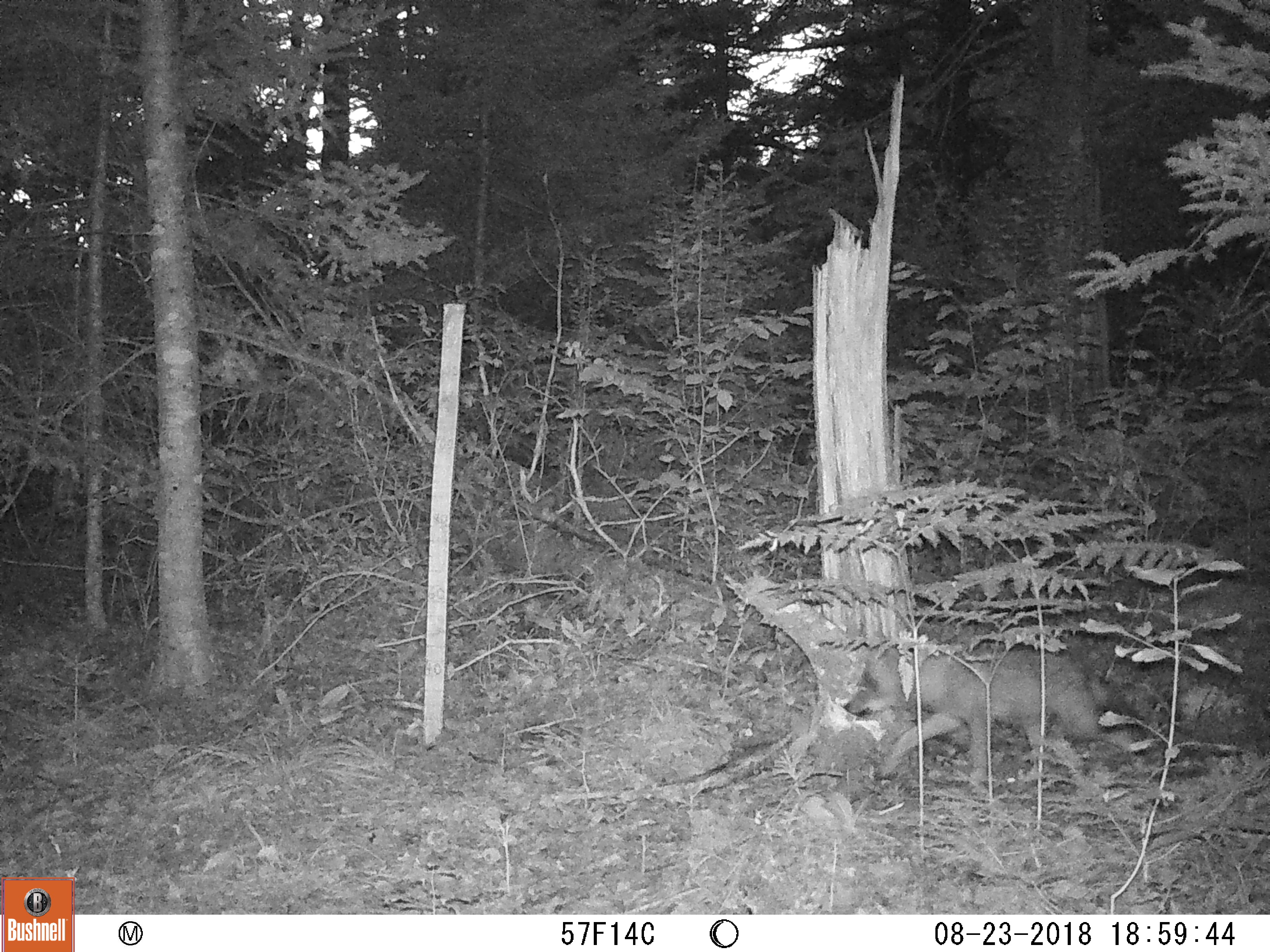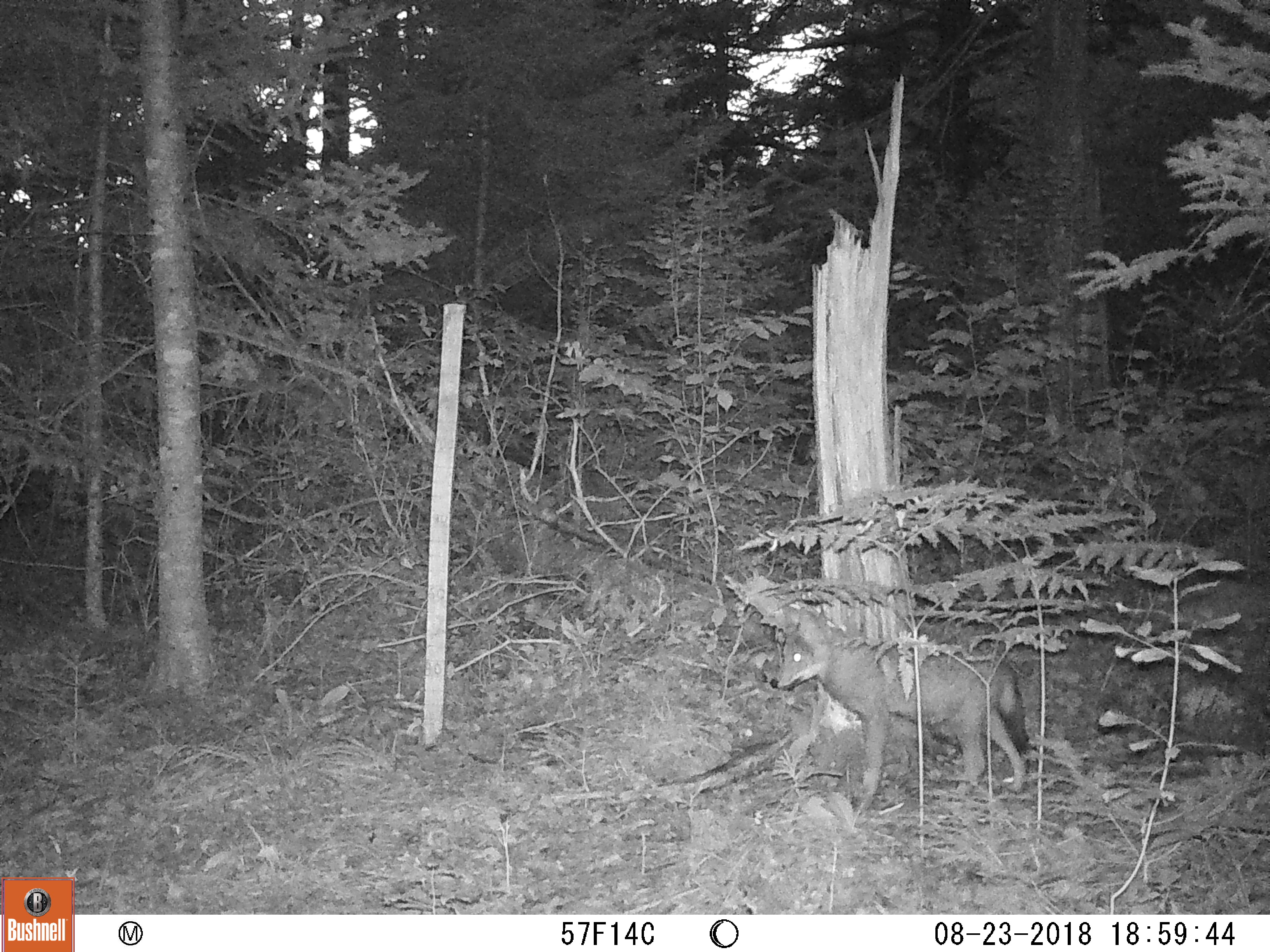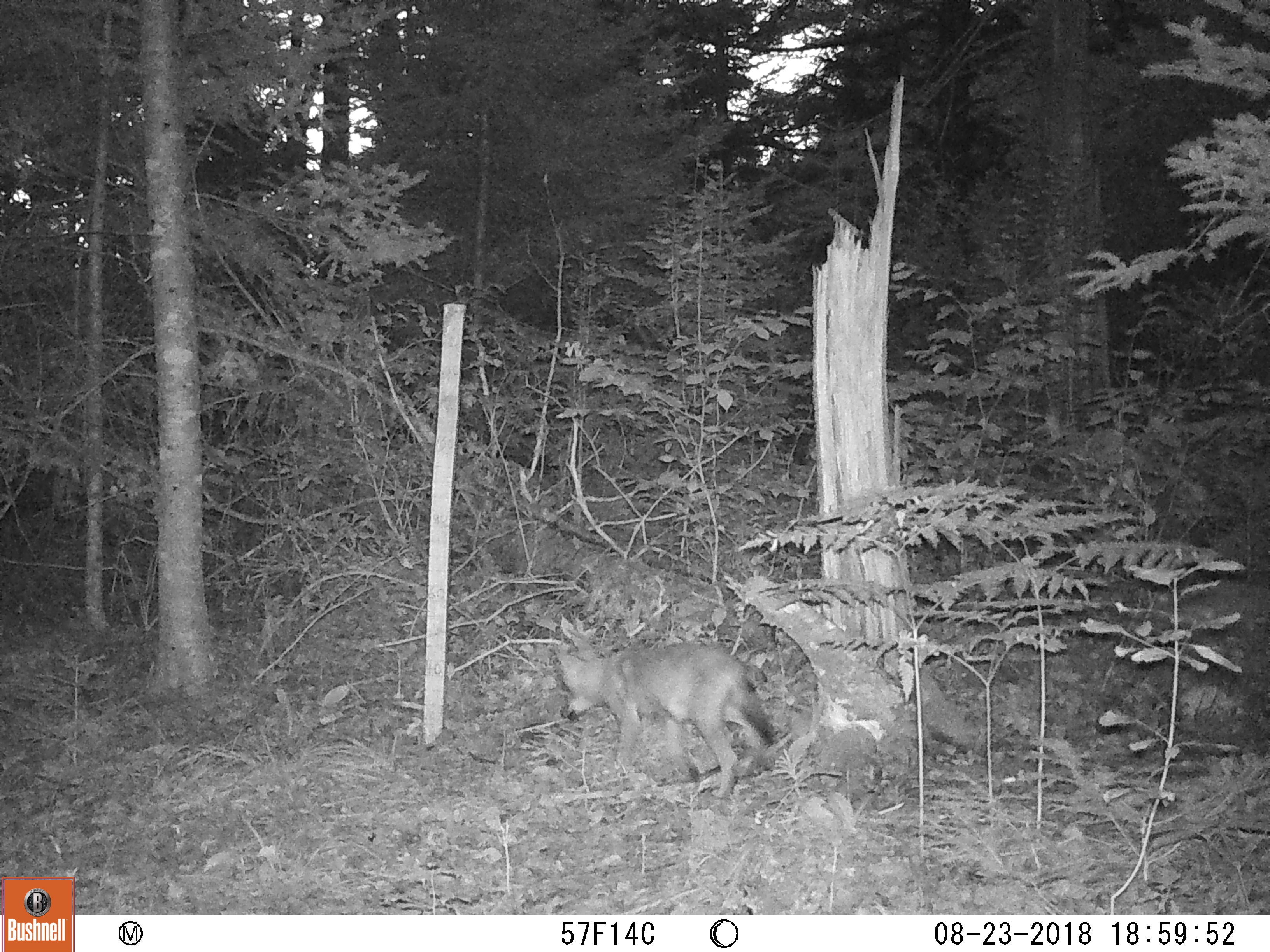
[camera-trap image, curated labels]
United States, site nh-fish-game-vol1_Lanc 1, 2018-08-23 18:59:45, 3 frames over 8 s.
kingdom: Animalia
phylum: Chordata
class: Mammalia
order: Carnivora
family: Canidae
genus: Canis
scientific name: Canis latrans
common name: coyote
Coyote (Canis latrans).